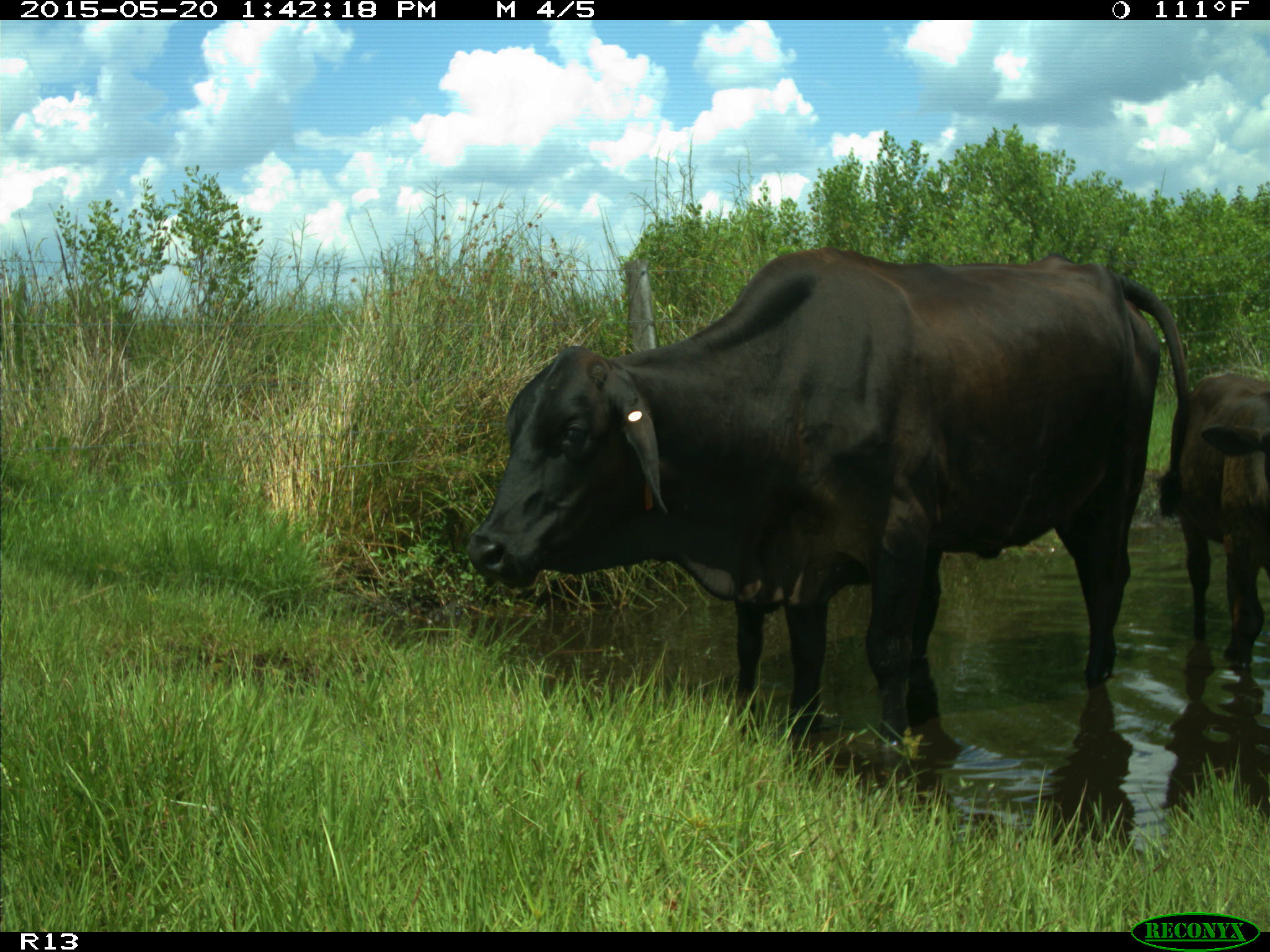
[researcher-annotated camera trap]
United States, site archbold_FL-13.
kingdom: Animalia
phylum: Chordata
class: Mammalia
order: Artiodactyla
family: Bovidae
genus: Bos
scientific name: Bos taurus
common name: domestic cow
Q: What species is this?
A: Bos taurus (domestic cow).